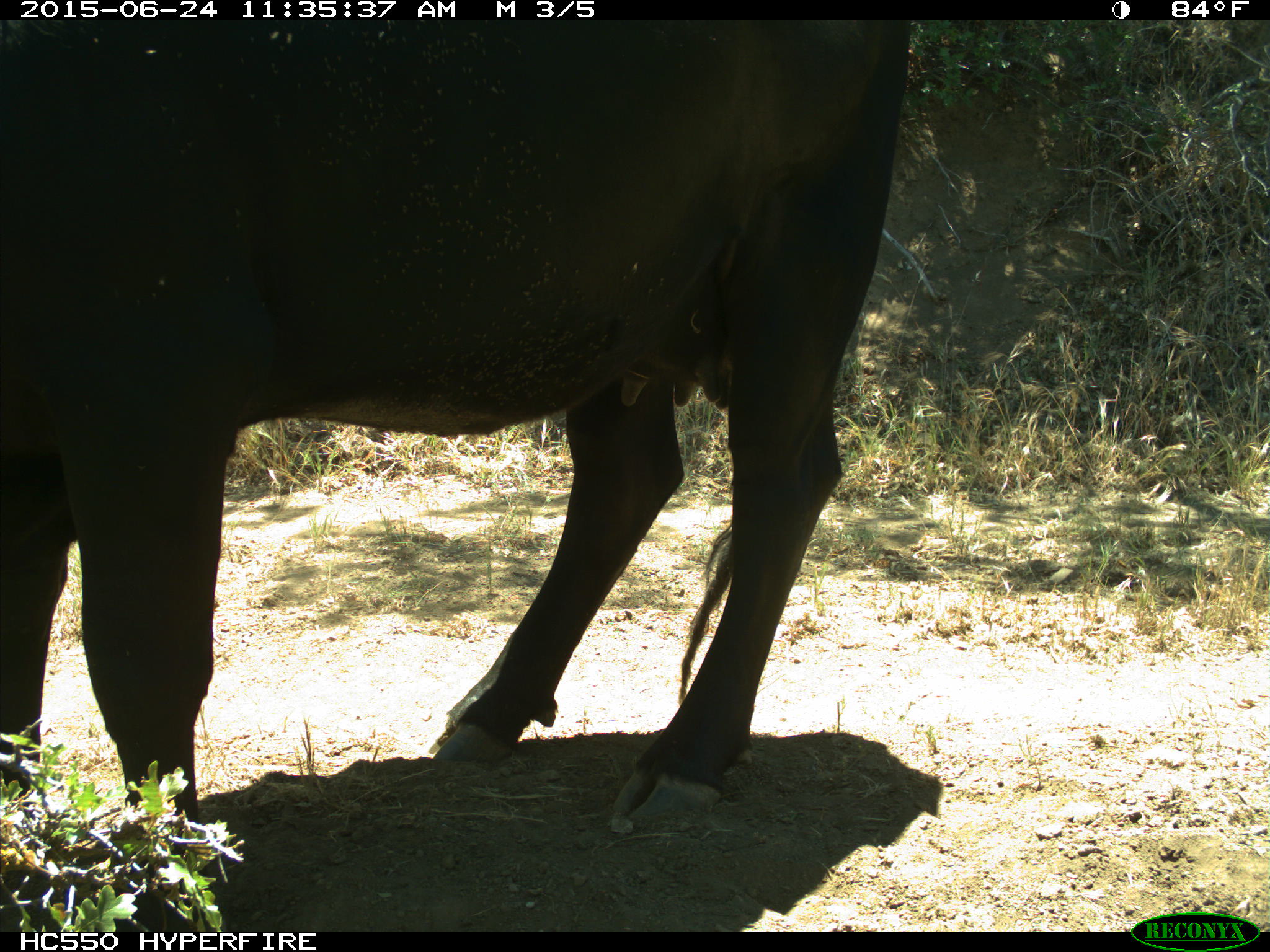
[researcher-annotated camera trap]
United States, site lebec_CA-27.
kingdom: Animalia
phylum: Chordata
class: Mammalia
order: Artiodactyla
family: Bovidae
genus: Bos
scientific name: Bos taurus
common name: domestic cow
Bos taurus (domestic cow).